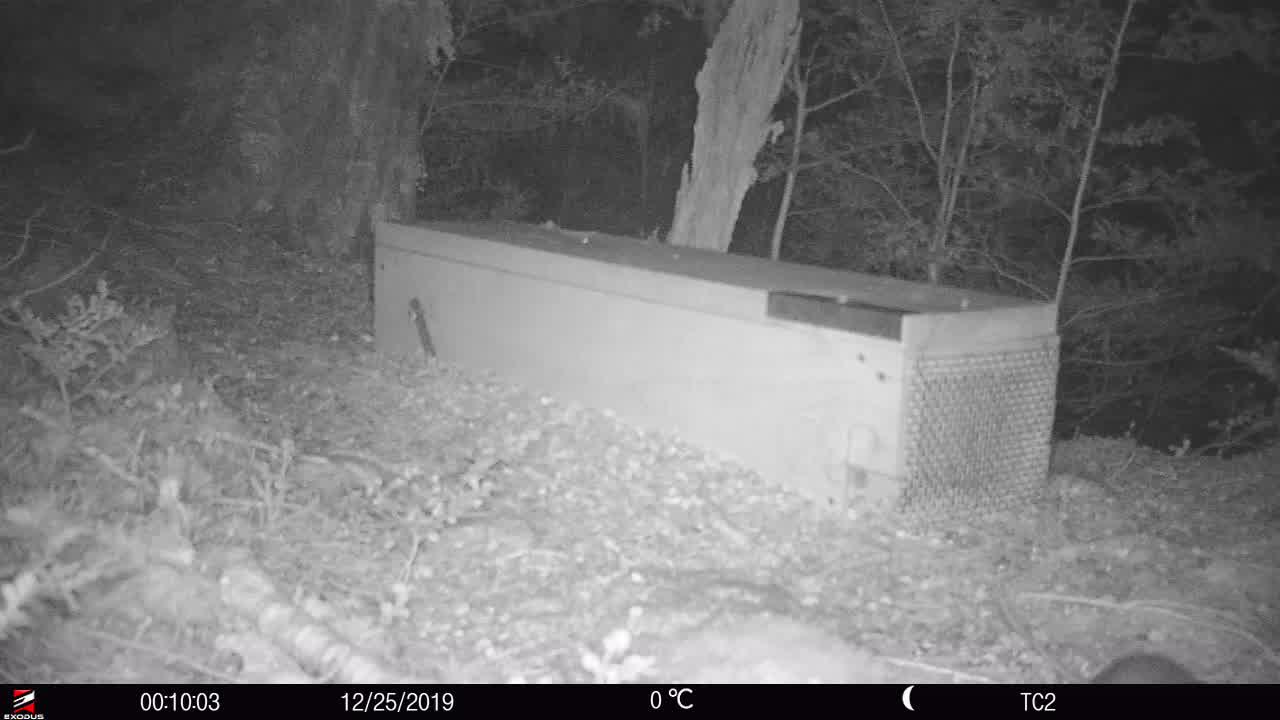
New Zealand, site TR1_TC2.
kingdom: Animalia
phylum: Chordata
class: Mammalia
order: Rodentia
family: Muridae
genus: Rattus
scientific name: Rattus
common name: rat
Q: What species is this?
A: Rat (Rattus).